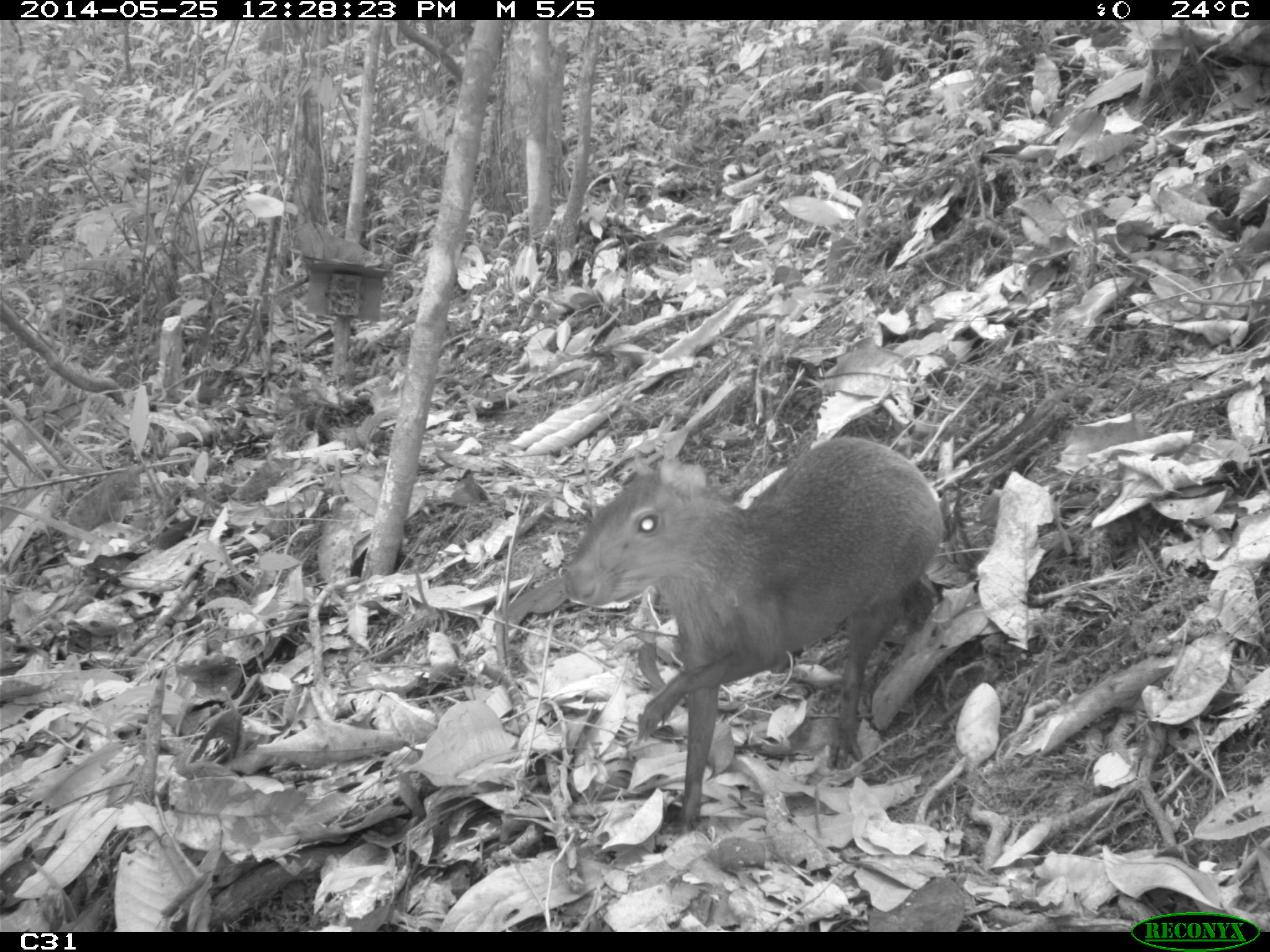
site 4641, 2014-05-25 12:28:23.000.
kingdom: Animalia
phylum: Chordata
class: Mammalia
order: Rodentia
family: Dasyproctidae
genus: Dasyprocta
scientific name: Dasyprocta leporina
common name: red-rumped agouti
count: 3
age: adult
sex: female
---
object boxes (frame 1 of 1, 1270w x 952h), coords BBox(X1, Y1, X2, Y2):
dasyprocta leporina: BBox(562, 435, 943, 835)